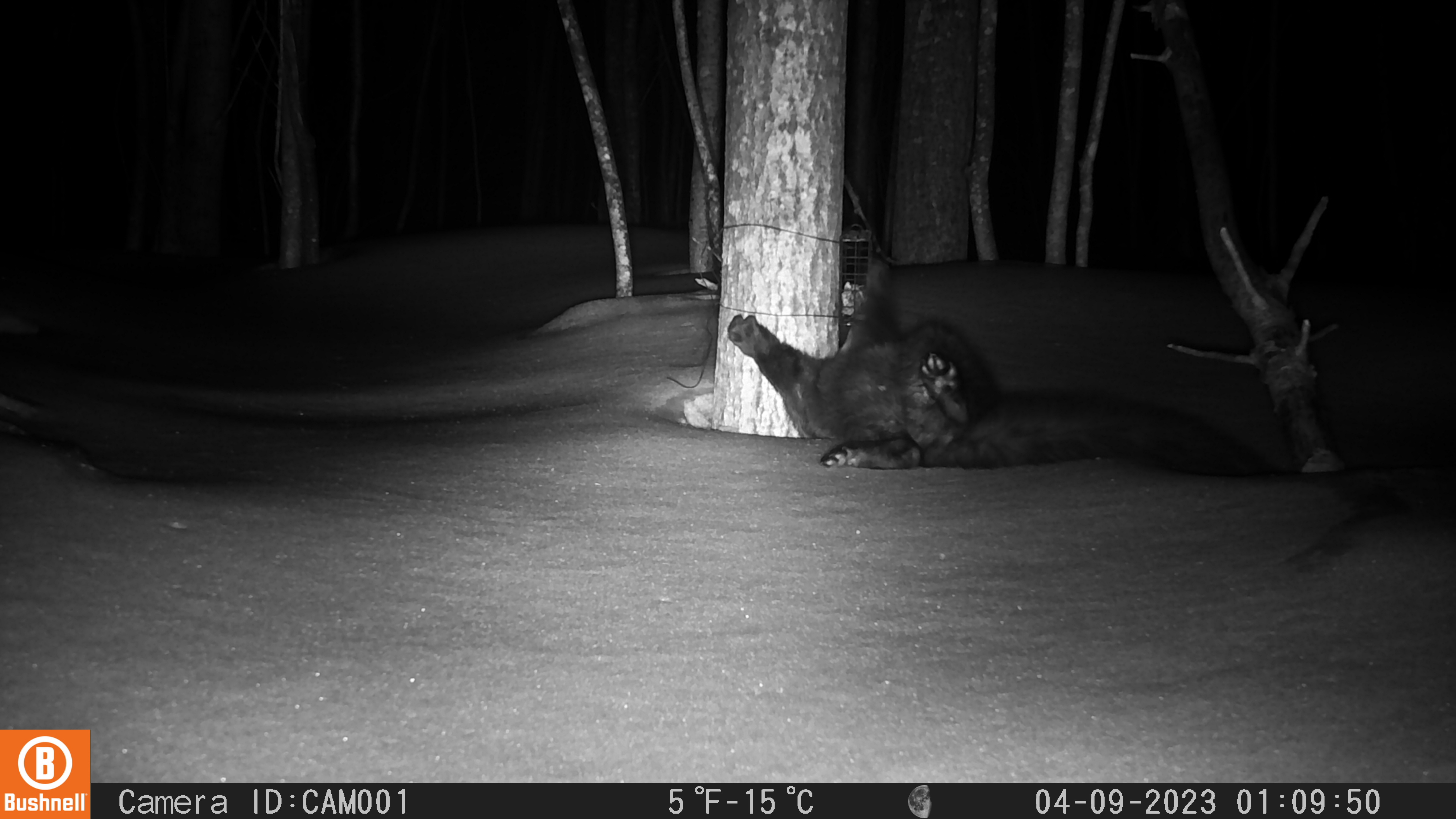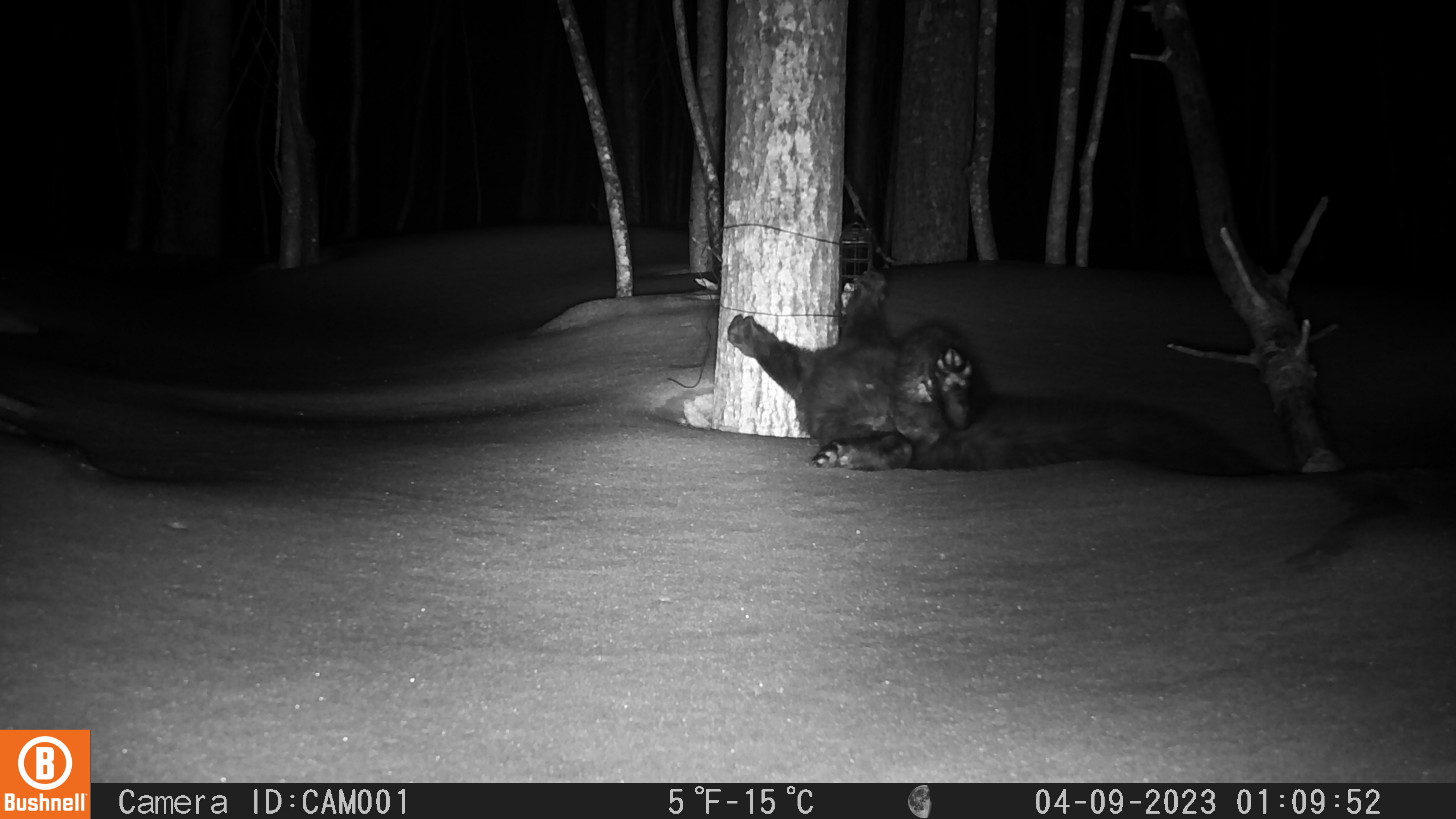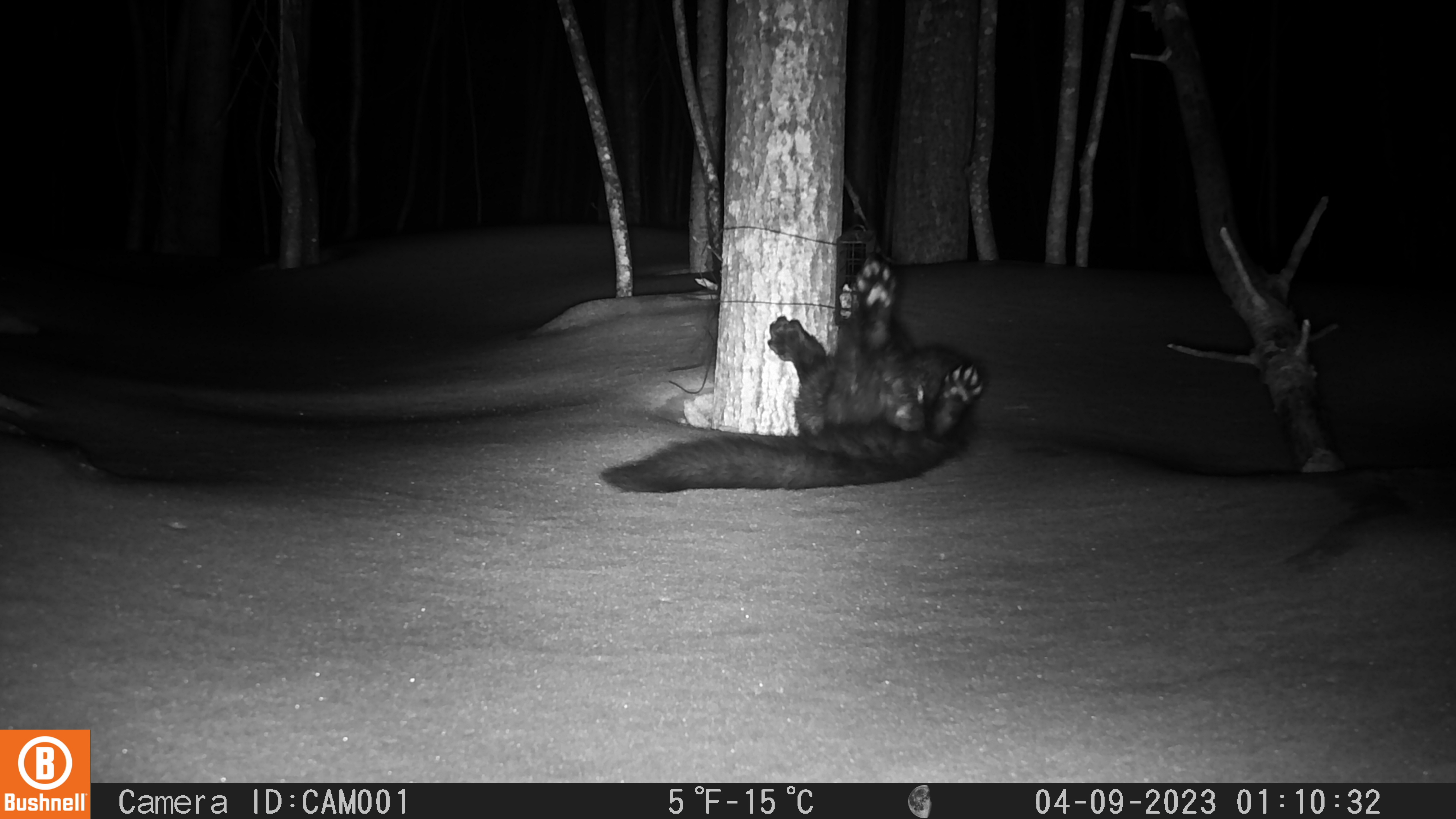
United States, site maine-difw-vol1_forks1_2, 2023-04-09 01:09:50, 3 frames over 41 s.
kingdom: Animalia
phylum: Chordata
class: Mammalia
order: Carnivora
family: Mustelidae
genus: Pekania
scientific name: Pekania pennanti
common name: fisher